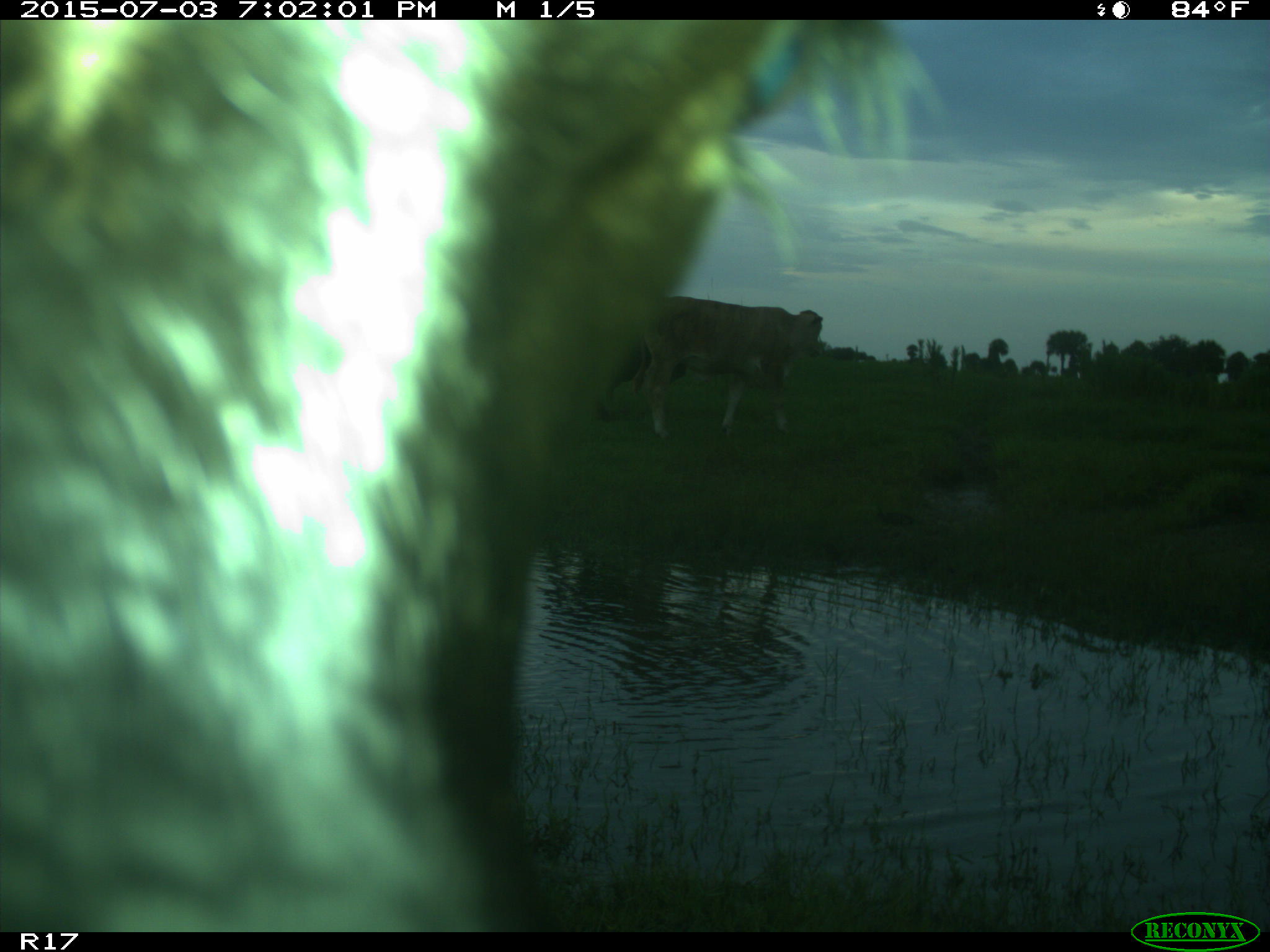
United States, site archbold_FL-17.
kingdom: Animalia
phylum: Chordata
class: Mammalia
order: Artiodactyla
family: Bovidae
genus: Bos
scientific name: Bos taurus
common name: domestic cow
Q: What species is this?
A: Bos taurus (domestic cow).